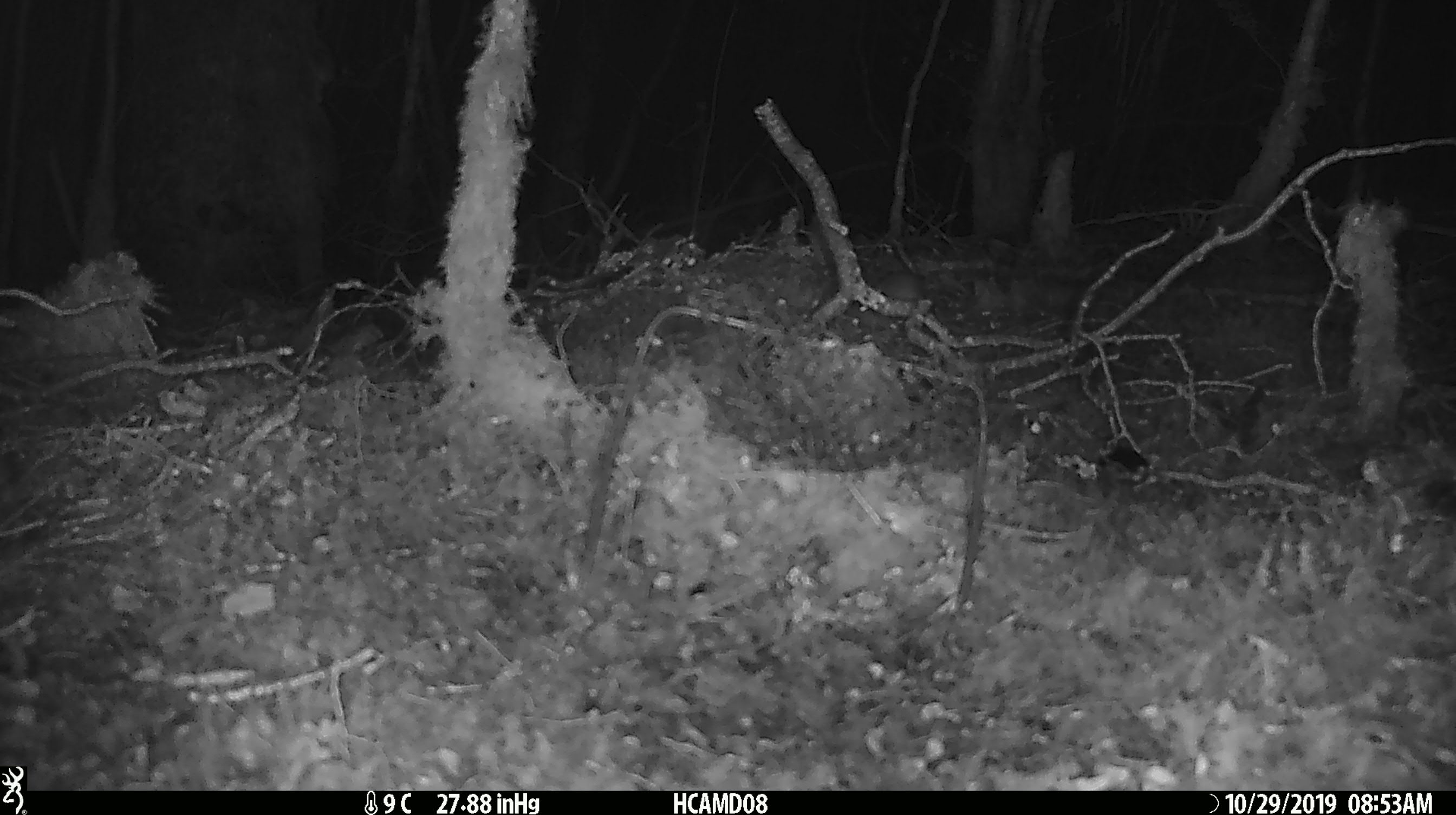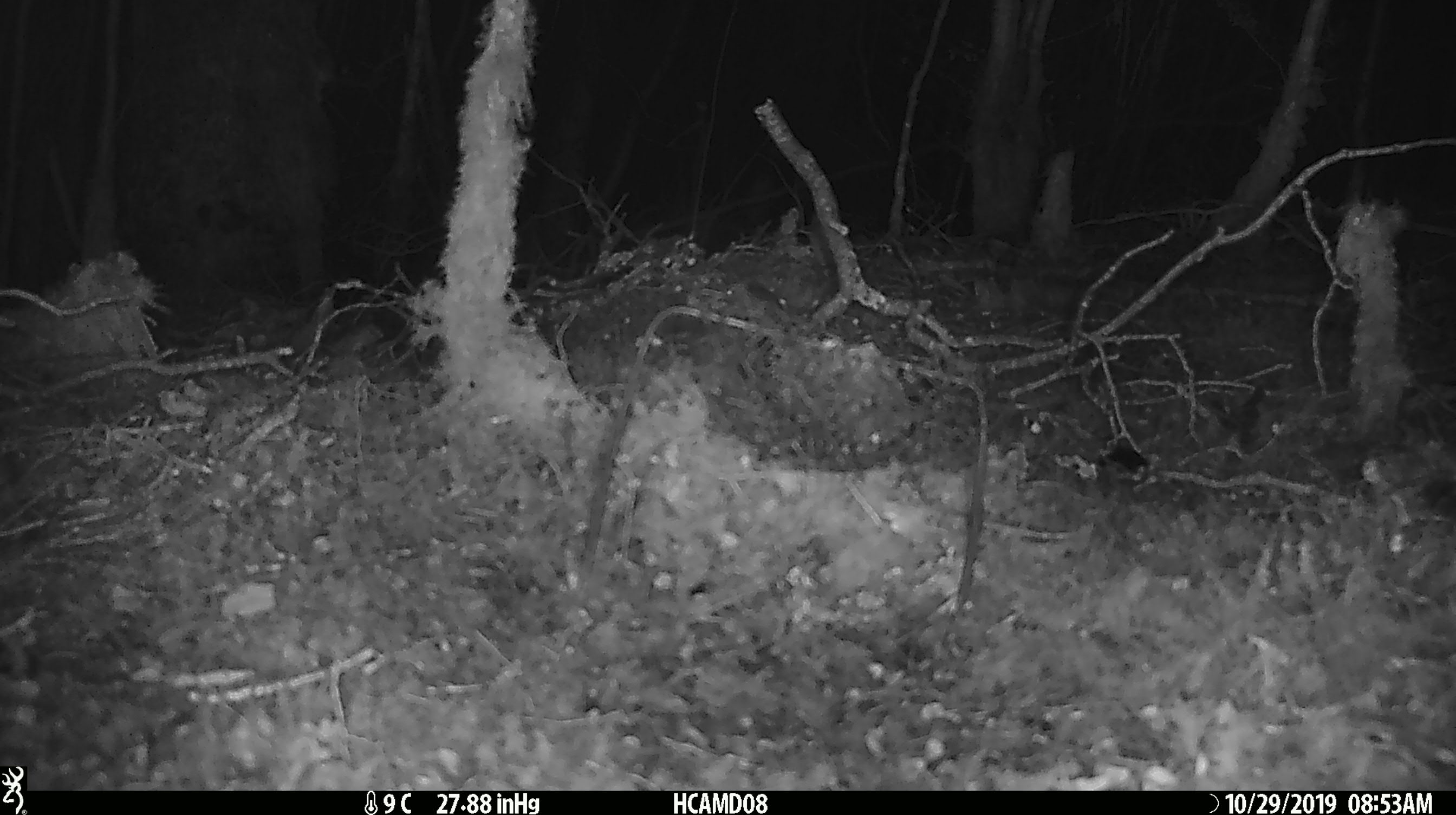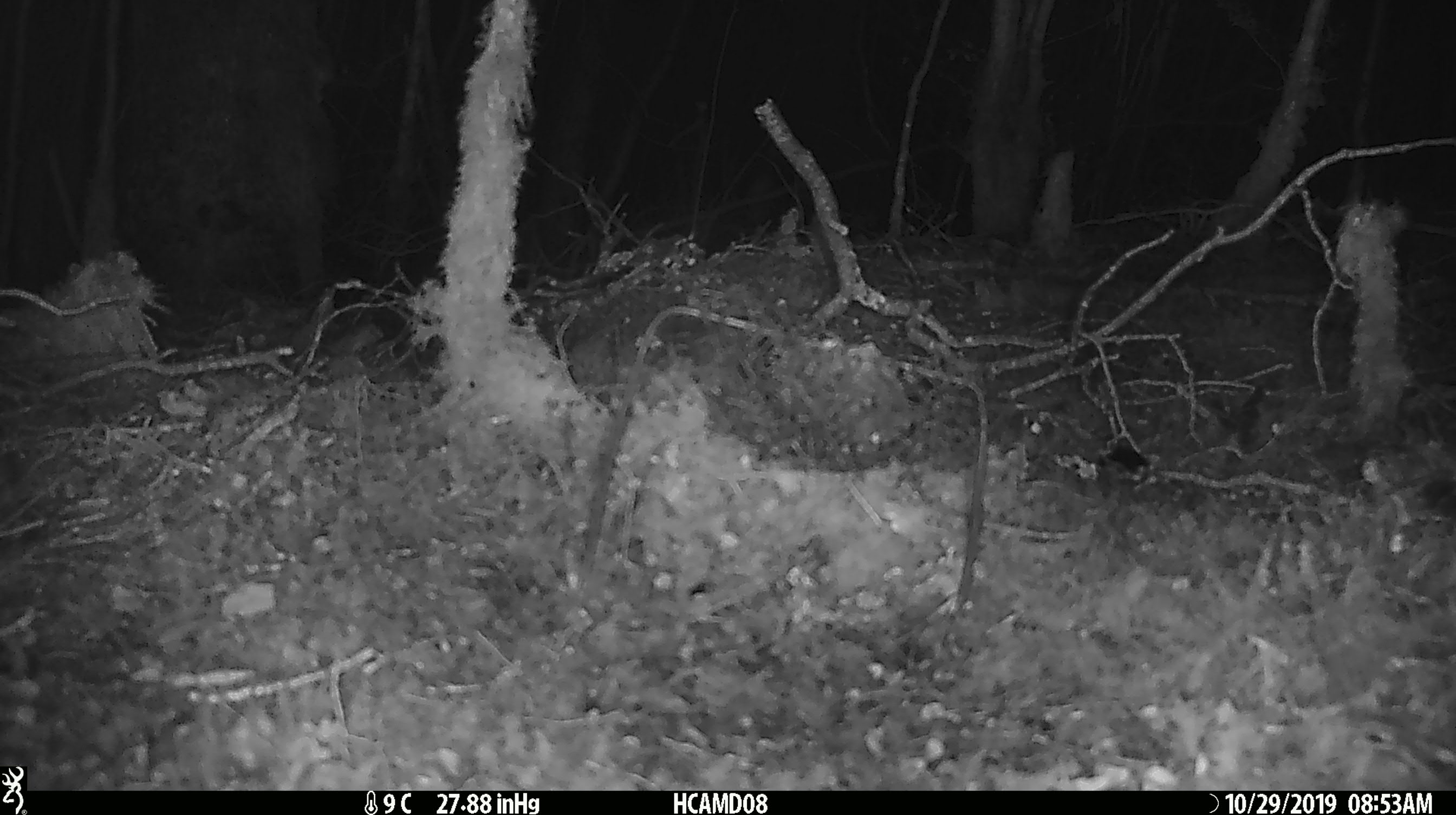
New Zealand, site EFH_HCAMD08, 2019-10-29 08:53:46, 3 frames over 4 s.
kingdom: Animalia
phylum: Chordata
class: Mammalia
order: Rodentia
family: Muridae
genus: Mus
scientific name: Mus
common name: mouse